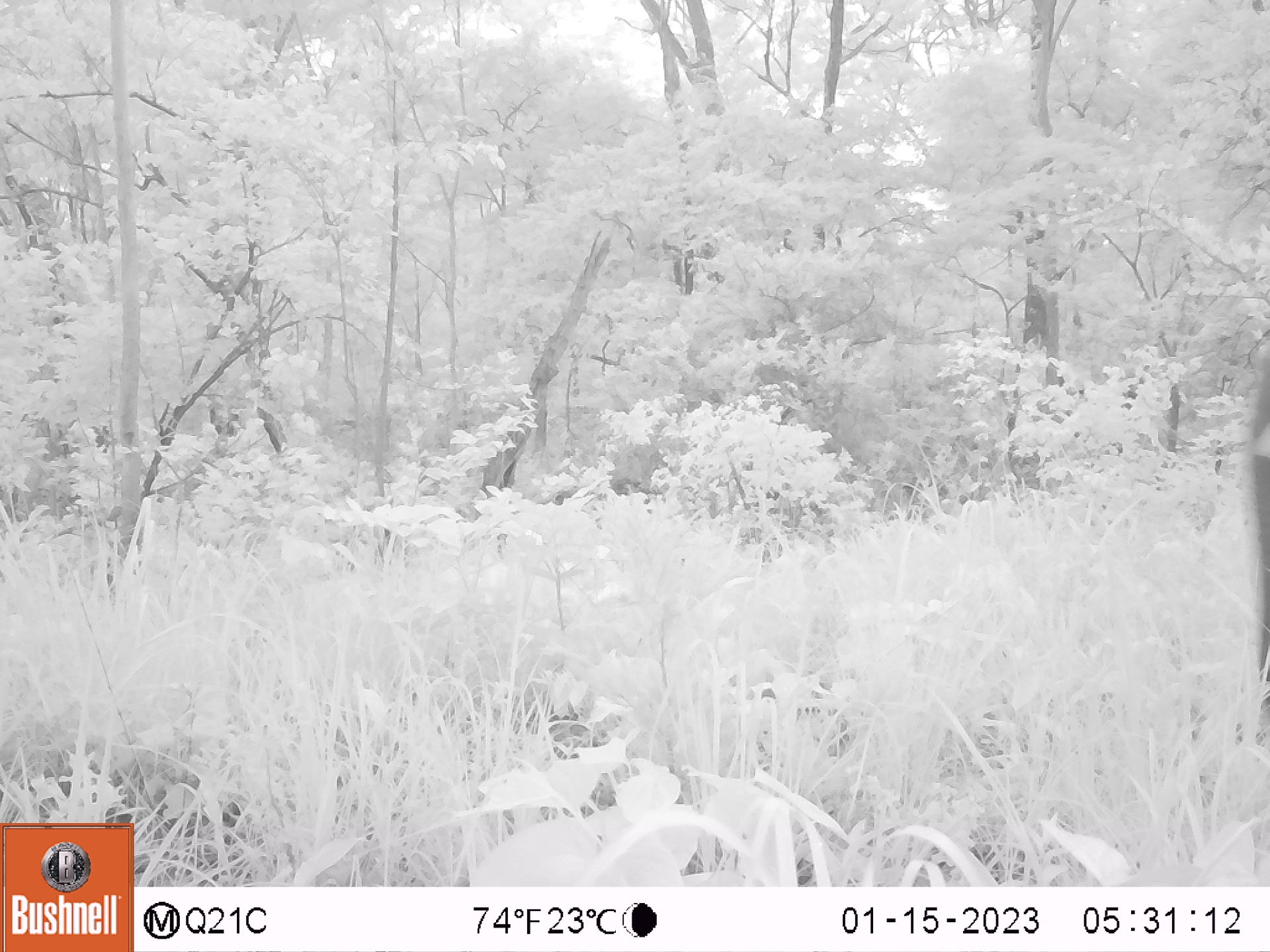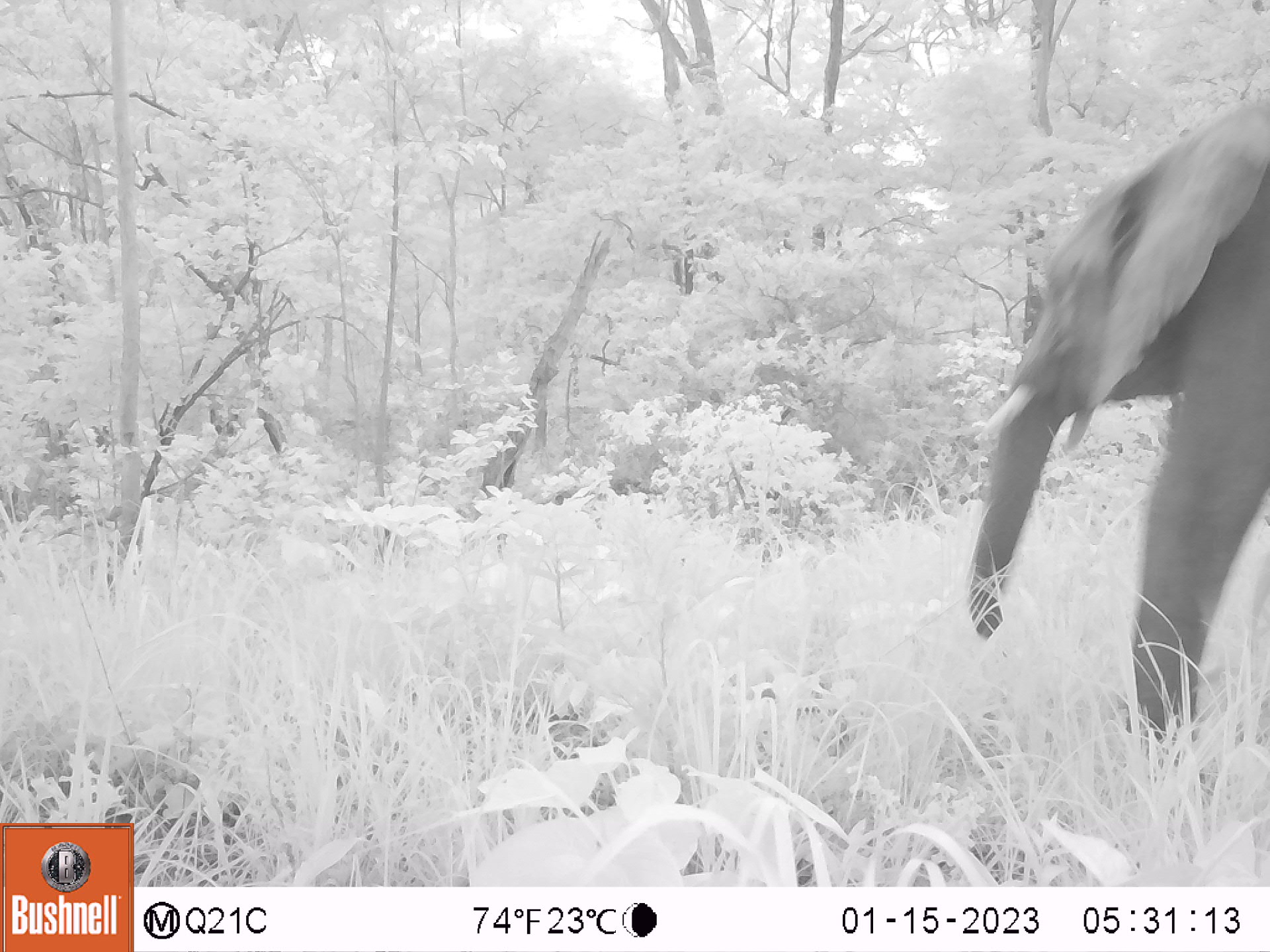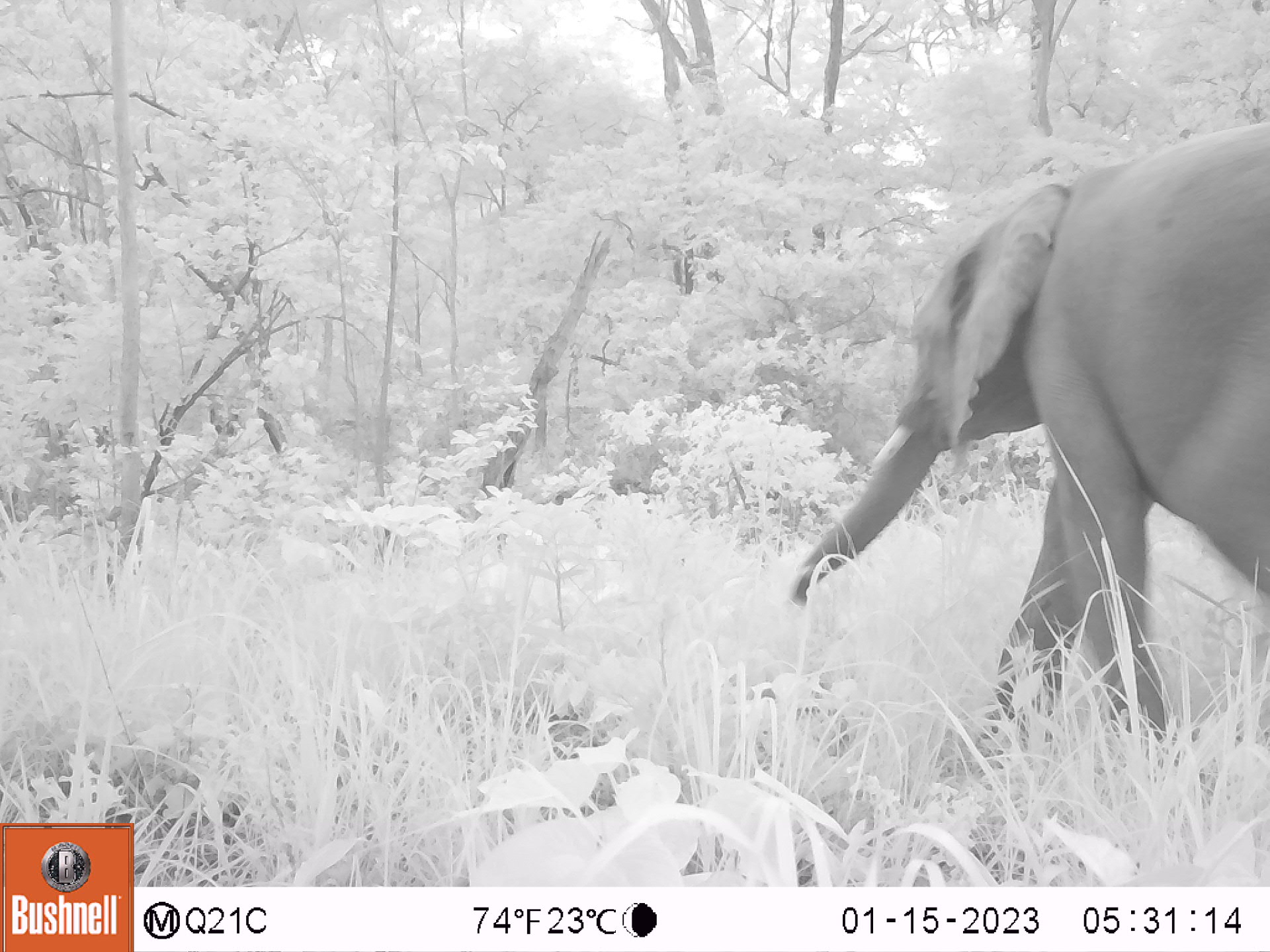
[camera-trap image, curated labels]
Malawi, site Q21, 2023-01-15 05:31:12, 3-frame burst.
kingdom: Animalia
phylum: Chordata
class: Mammalia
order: Proboscidea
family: Elephantidae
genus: Loxodonta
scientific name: Loxodonta africana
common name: african savanna elephant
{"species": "african savanna elephant (Loxodonta africana)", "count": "1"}